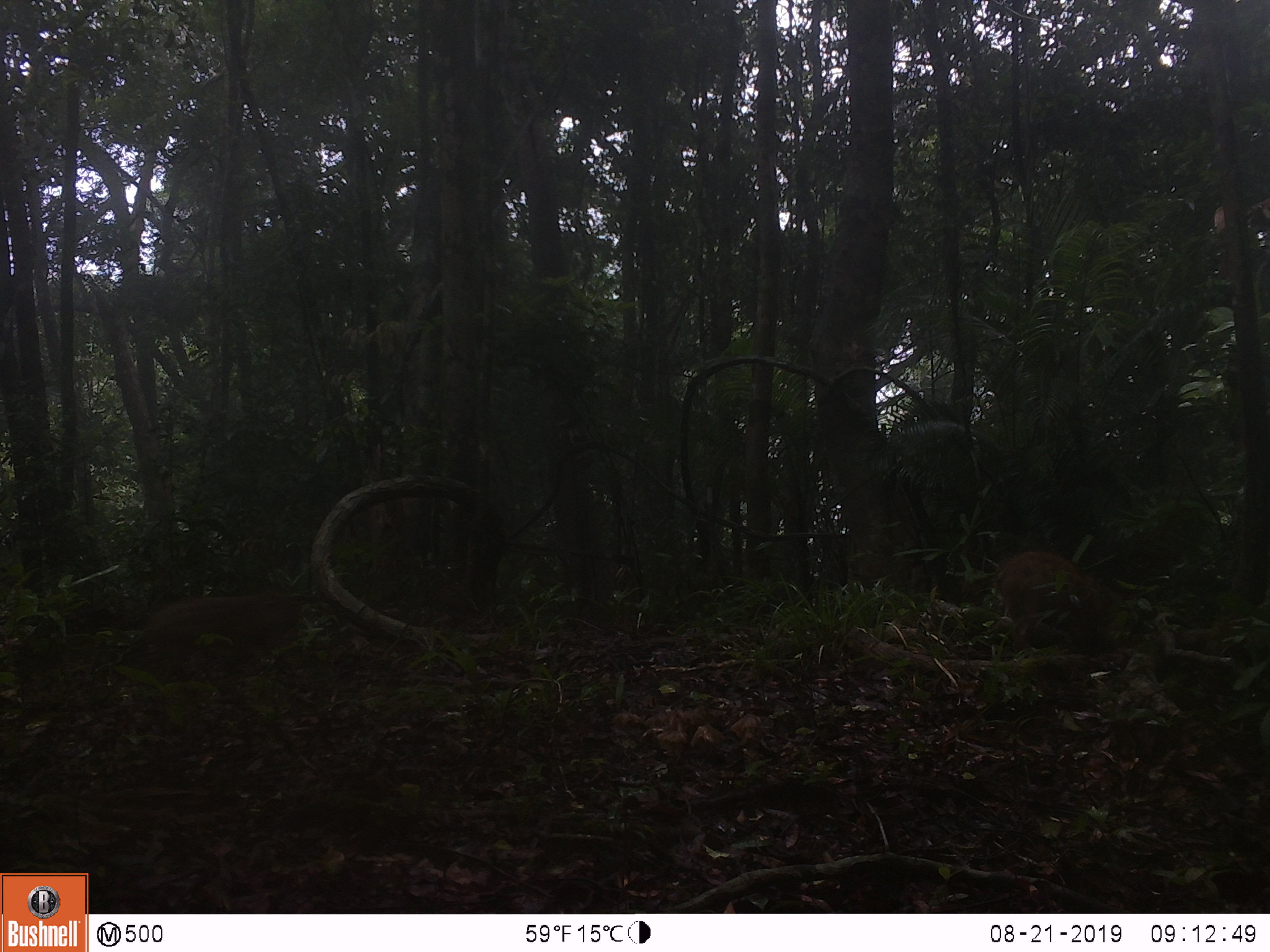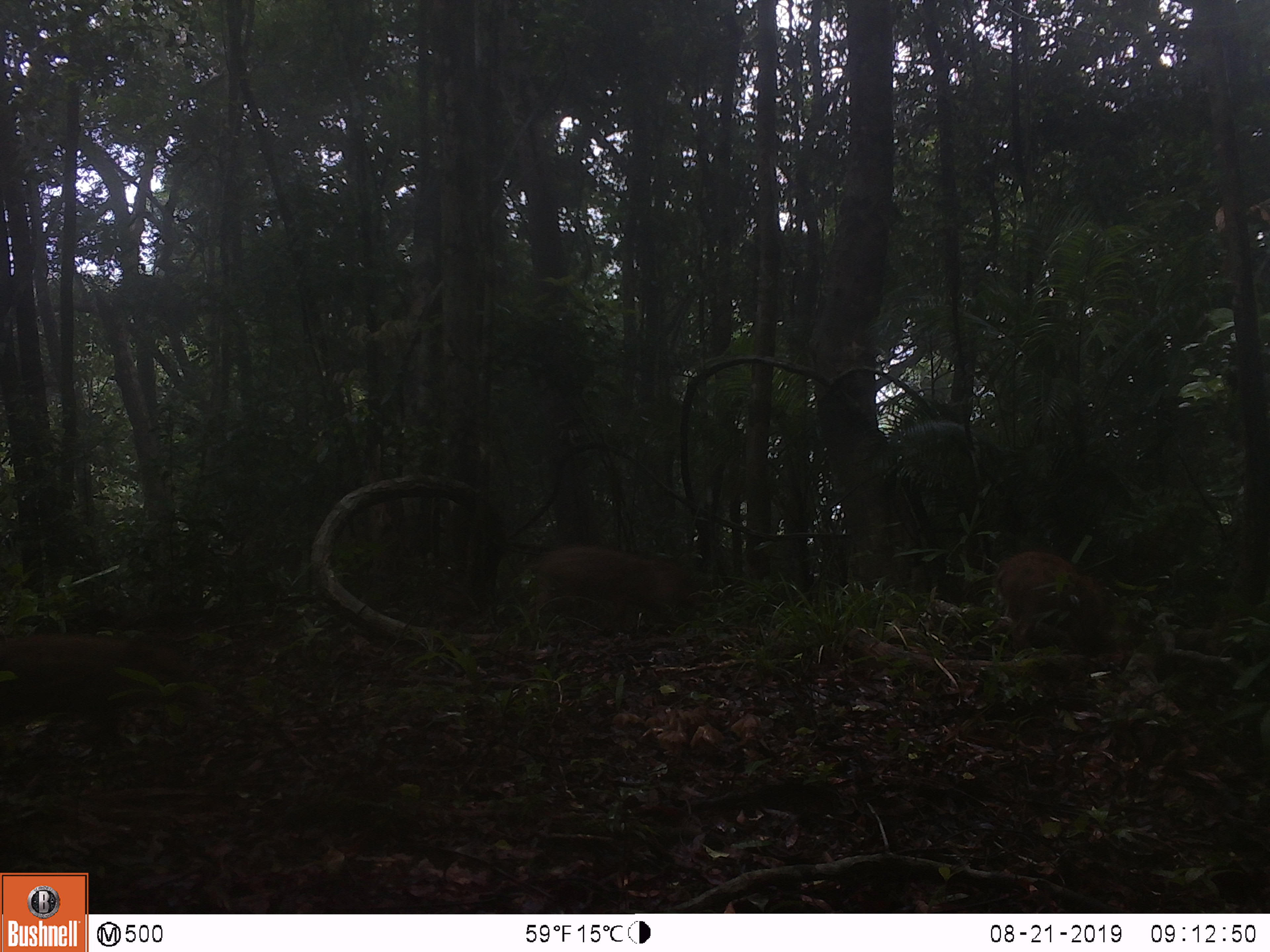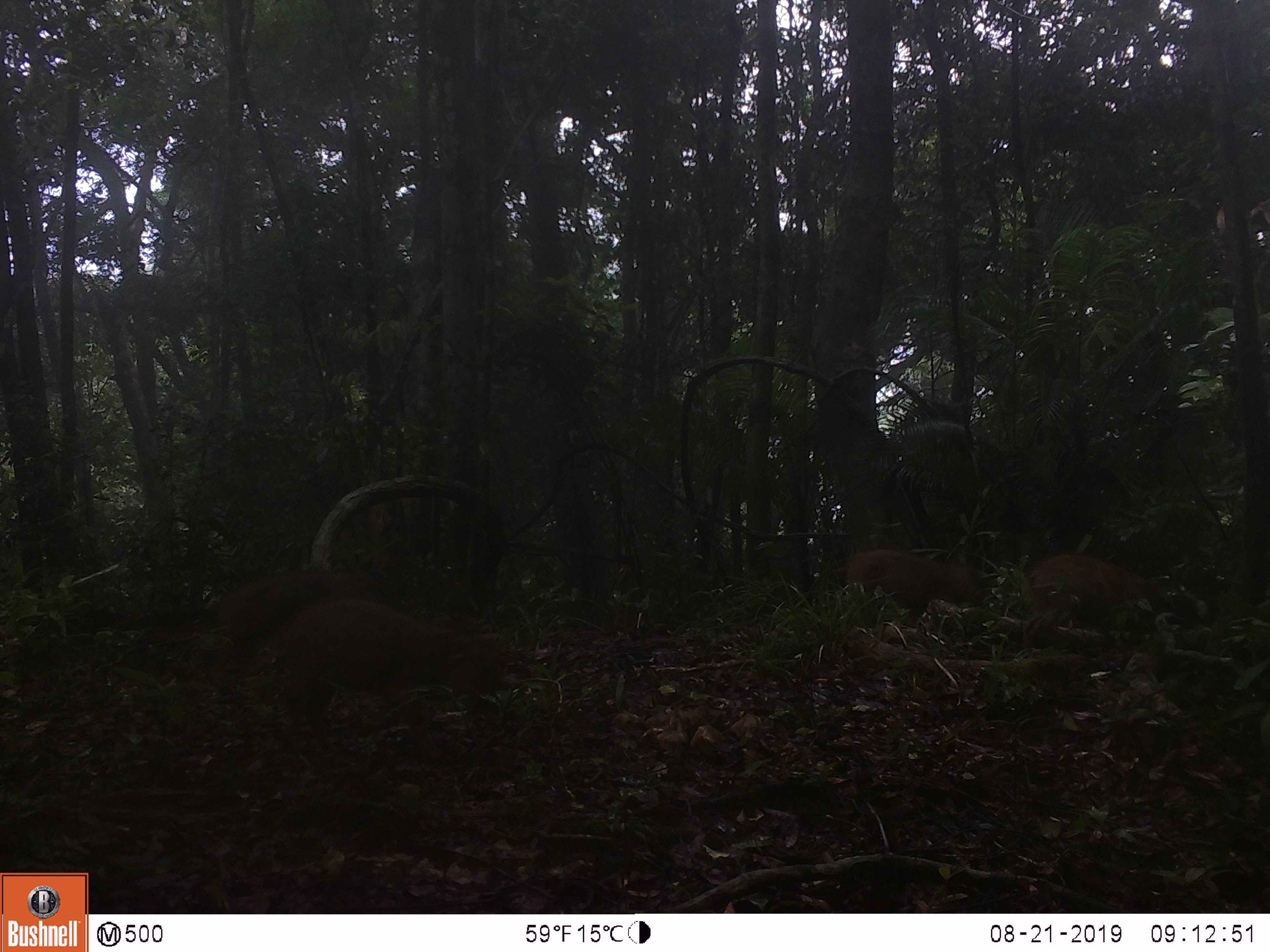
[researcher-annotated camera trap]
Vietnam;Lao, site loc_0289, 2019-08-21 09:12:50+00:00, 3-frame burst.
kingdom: Animalia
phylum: Chordata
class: Mammalia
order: Artiodactyla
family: Suidae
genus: Sus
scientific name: Sus scrofa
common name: eurasian wild pig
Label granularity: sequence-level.